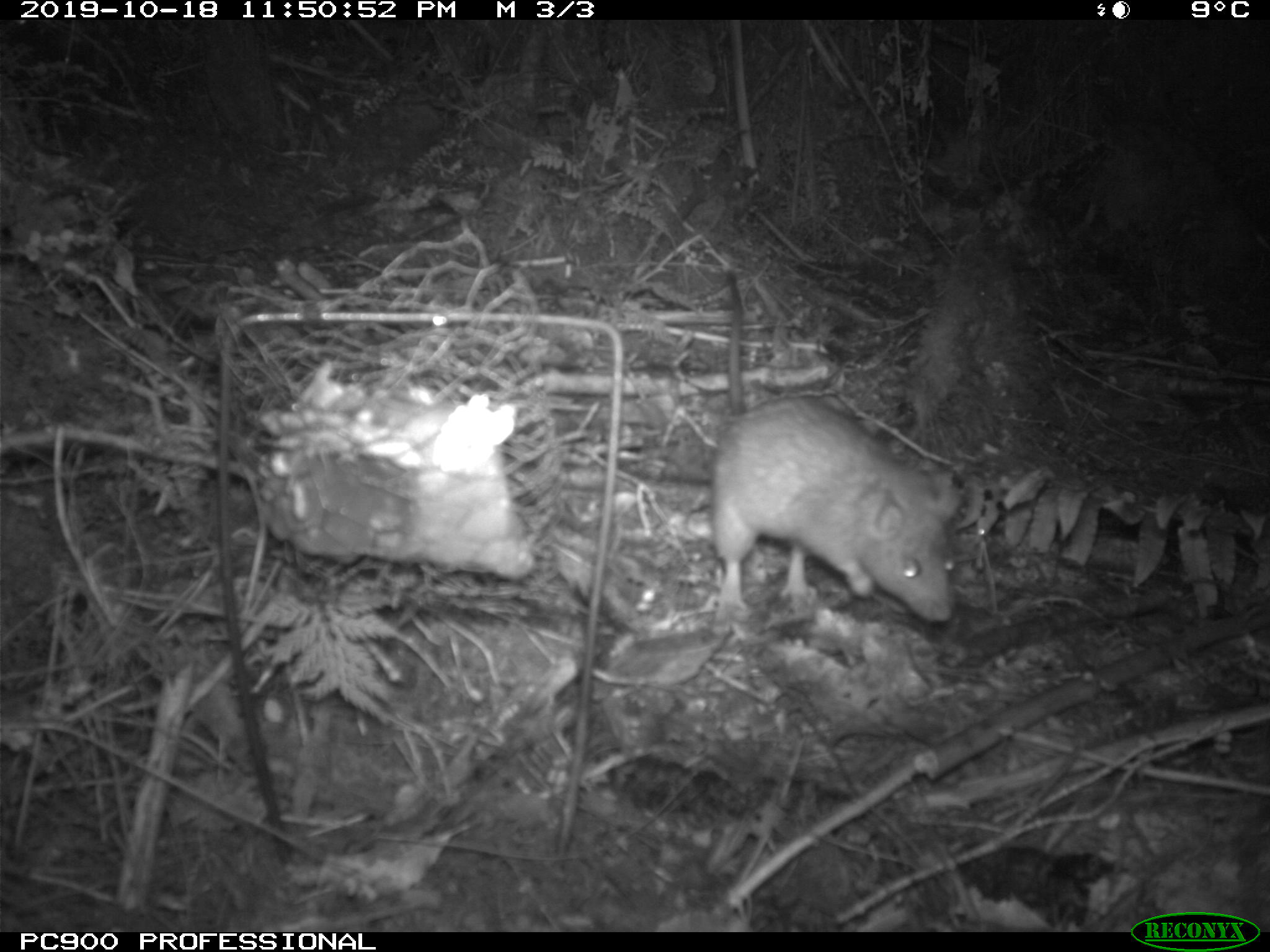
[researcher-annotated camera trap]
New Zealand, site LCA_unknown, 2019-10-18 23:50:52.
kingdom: Animalia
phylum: Chordata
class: Mammalia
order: Rodentia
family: Muridae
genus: Rattus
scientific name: Rattus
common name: rat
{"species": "rat (Rattus)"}